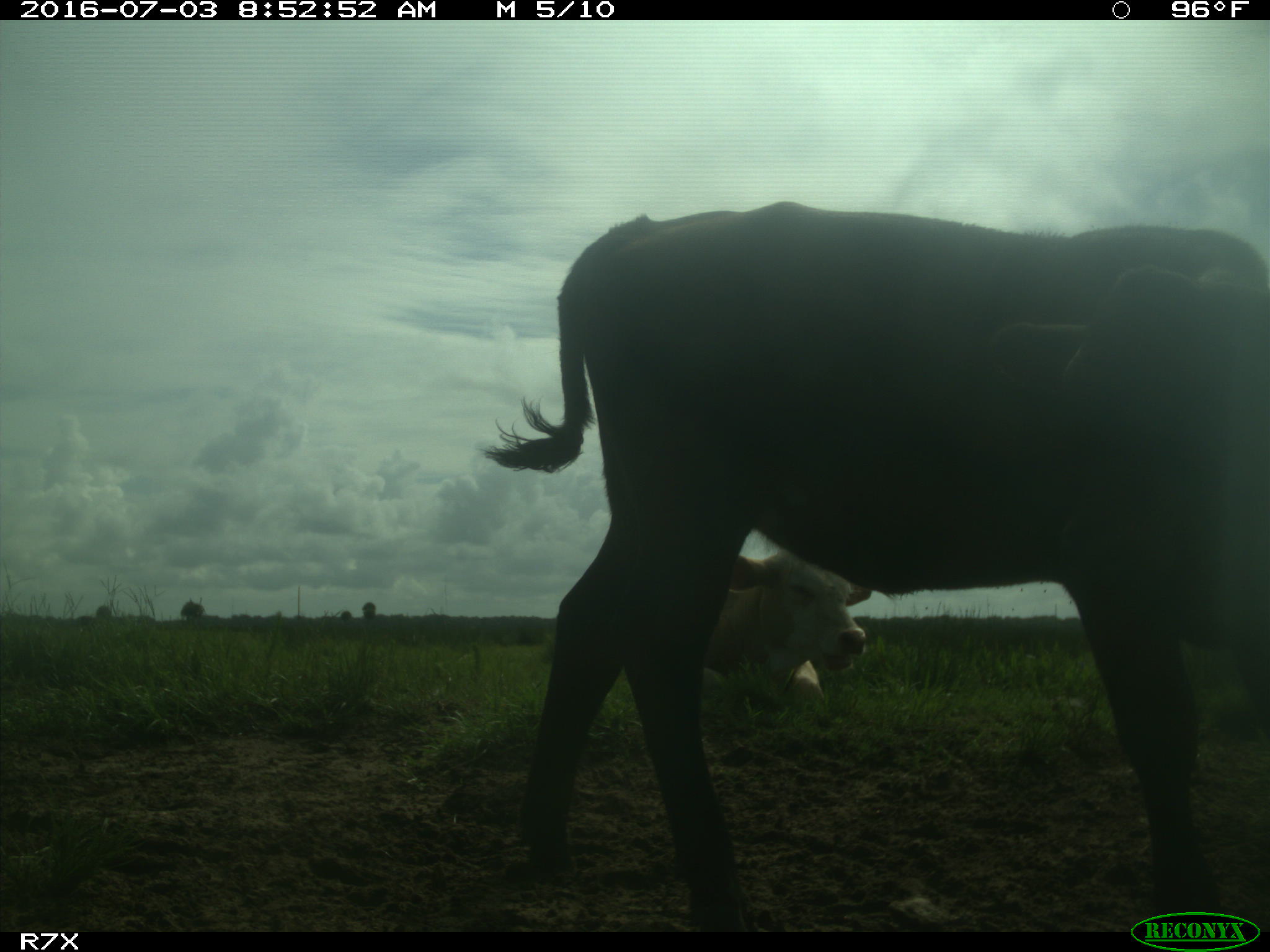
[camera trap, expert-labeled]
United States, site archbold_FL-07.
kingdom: Animalia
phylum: Chordata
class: Mammalia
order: Artiodactyla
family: Bovidae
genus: Bos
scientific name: Bos taurus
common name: domestic cow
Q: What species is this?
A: Bos taurus (domestic cow).